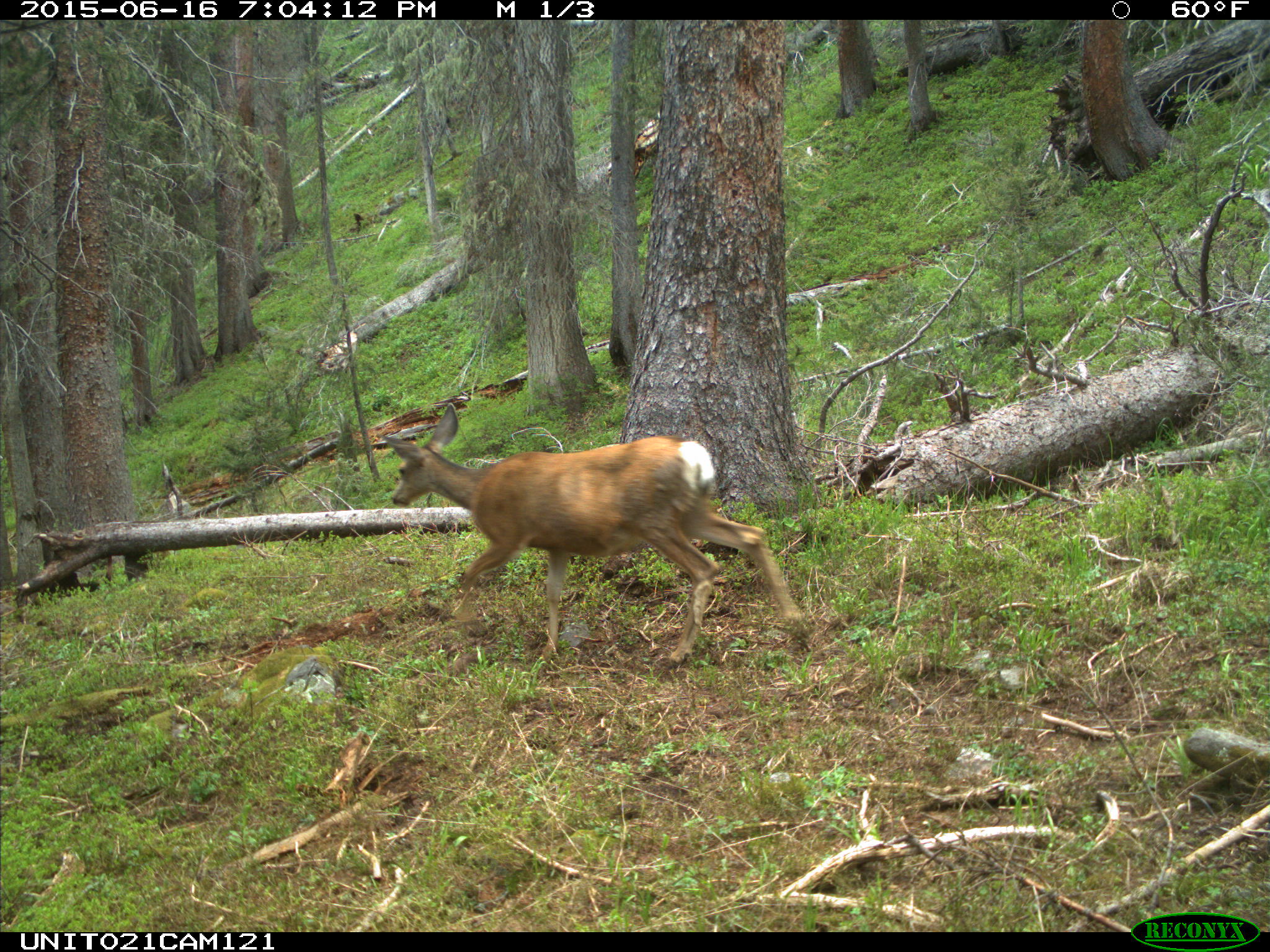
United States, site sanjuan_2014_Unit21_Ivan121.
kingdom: Animalia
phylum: Chordata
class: Mammalia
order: Artiodactyla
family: Cervidae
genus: Odocoileus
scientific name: Odocoileus hemionus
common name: mule deer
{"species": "Odocoileus hemionus (mule deer)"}